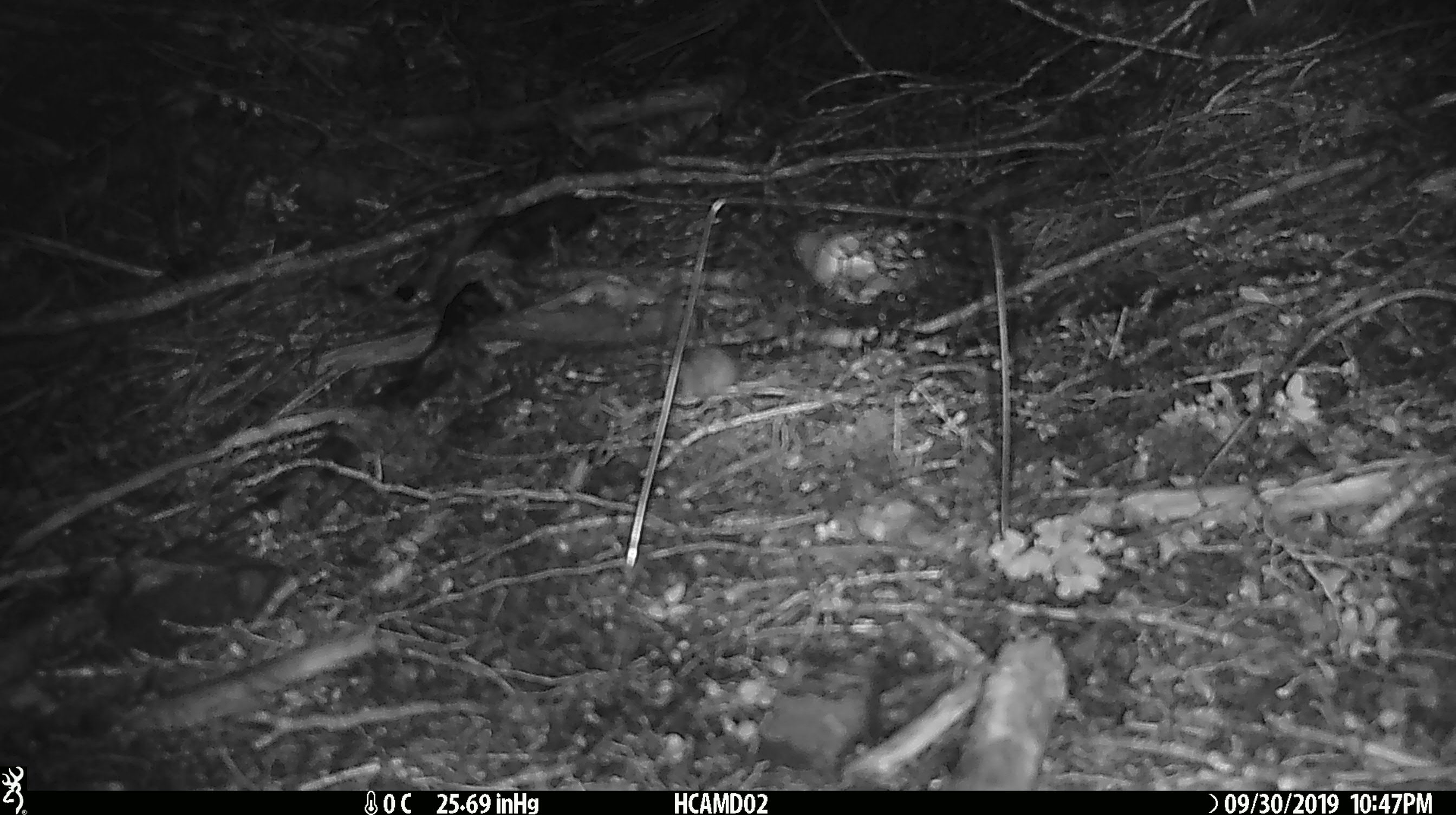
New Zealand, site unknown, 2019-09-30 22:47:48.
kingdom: Animalia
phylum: Chordata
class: Mammalia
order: Rodentia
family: Muridae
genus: Mus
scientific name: Mus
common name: mouse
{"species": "mouse (Mus)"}